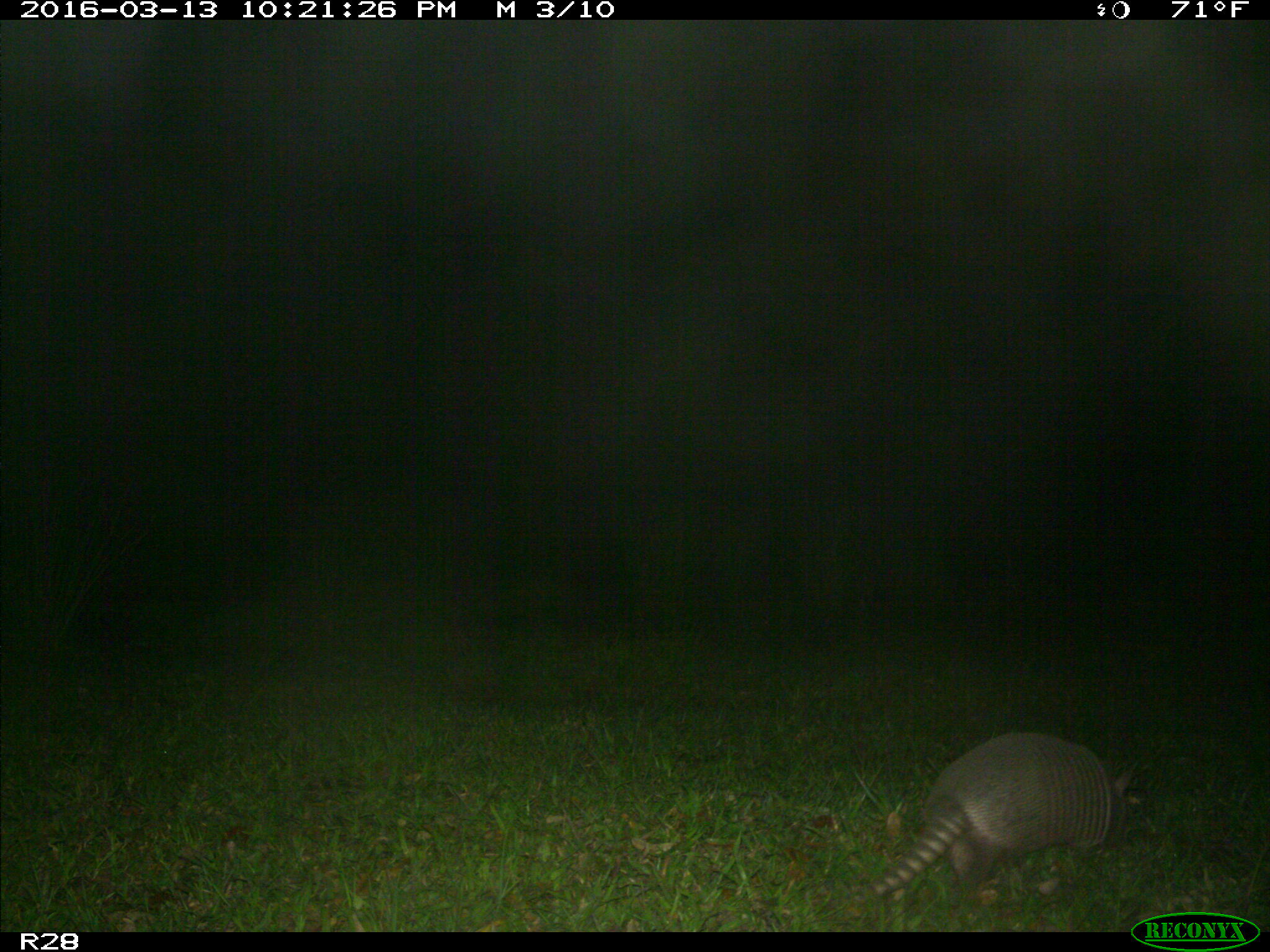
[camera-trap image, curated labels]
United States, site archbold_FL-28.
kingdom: Animalia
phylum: Chordata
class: Mammalia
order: Cingulata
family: Dasypodidae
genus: Dasypus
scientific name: Dasypus novemcinctus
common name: nine-banded armadillo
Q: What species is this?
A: Dasypus novemcinctus (nine-banded armadillo).